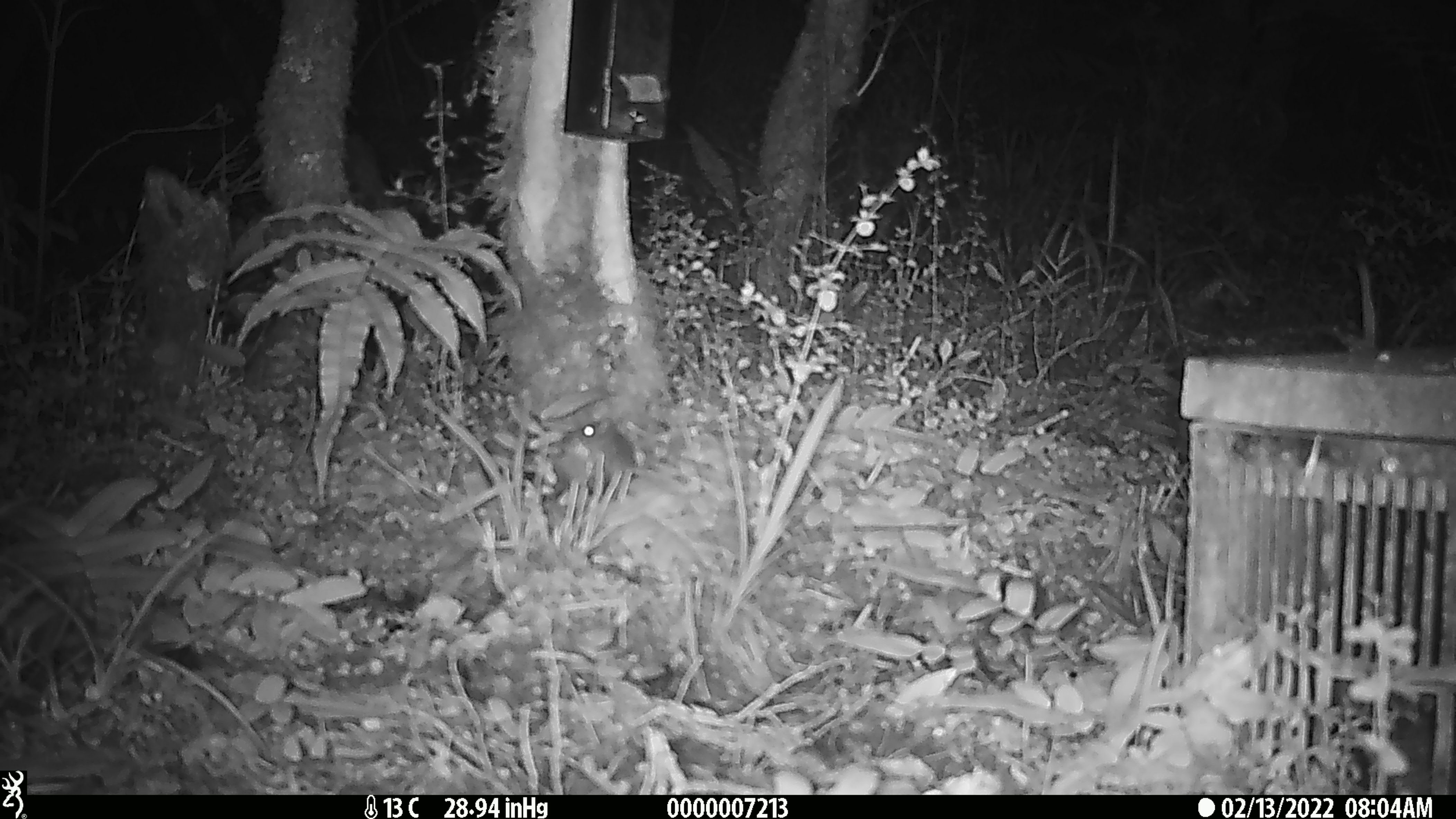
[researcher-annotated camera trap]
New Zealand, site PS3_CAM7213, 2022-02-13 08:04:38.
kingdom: Animalia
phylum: Chordata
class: Mammalia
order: Rodentia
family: Muridae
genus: Mus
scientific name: Mus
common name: mouse